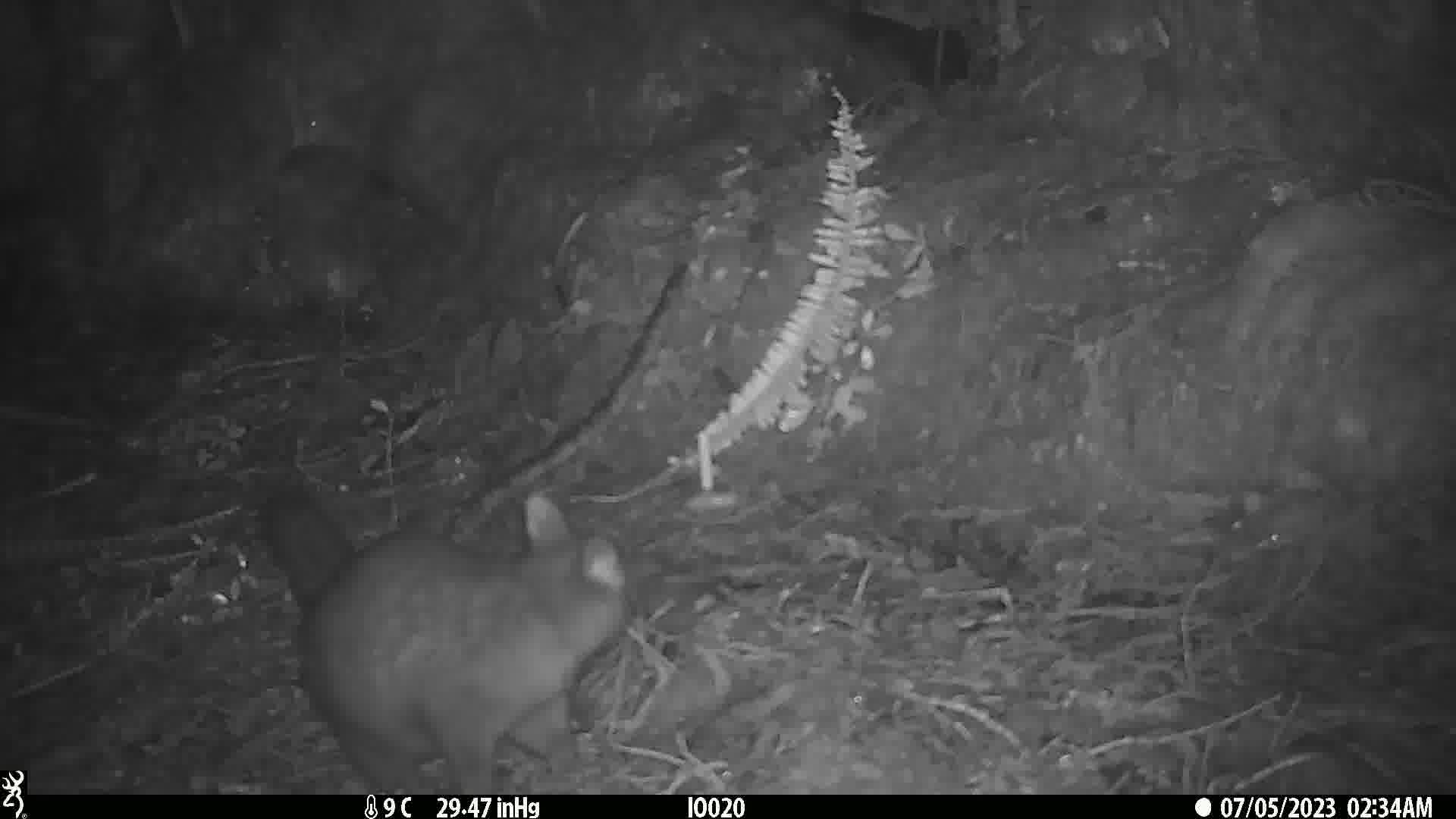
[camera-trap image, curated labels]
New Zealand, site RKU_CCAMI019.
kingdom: Animalia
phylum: Chordata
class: Mammalia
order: Diprotodontia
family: Phalangeridae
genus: Trichosurus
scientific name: Trichosurus vulpecula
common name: common brushtail possum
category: possum